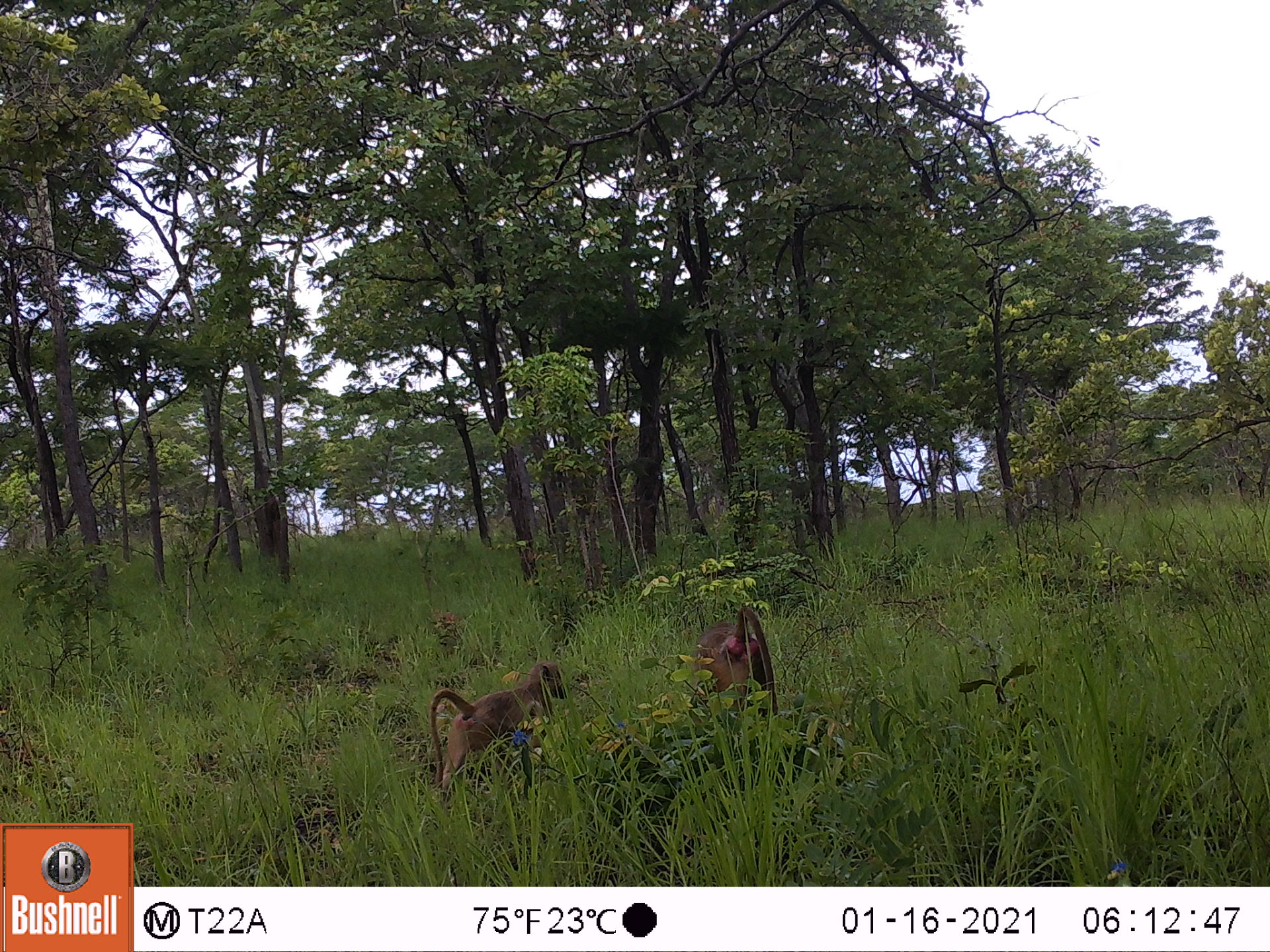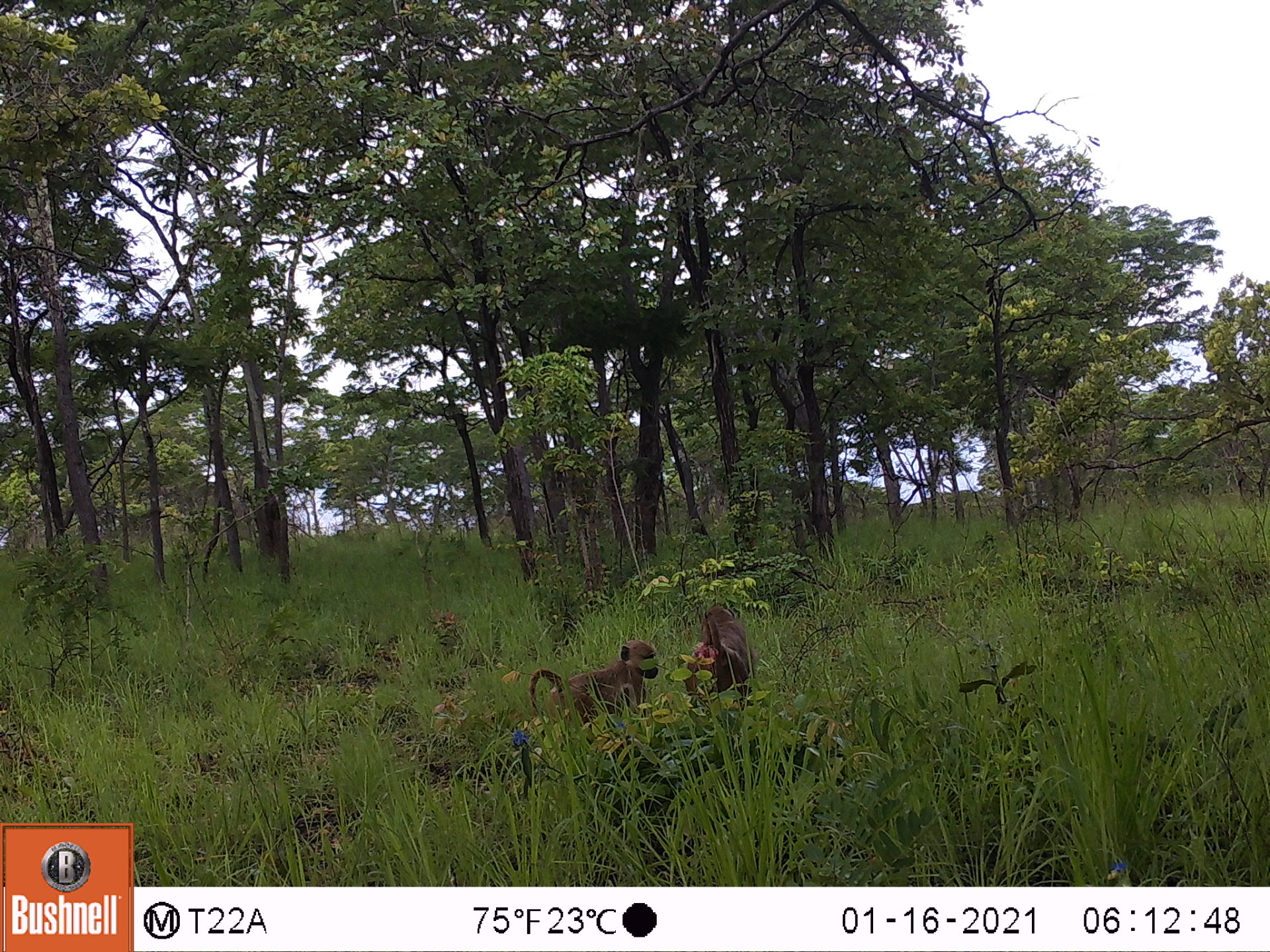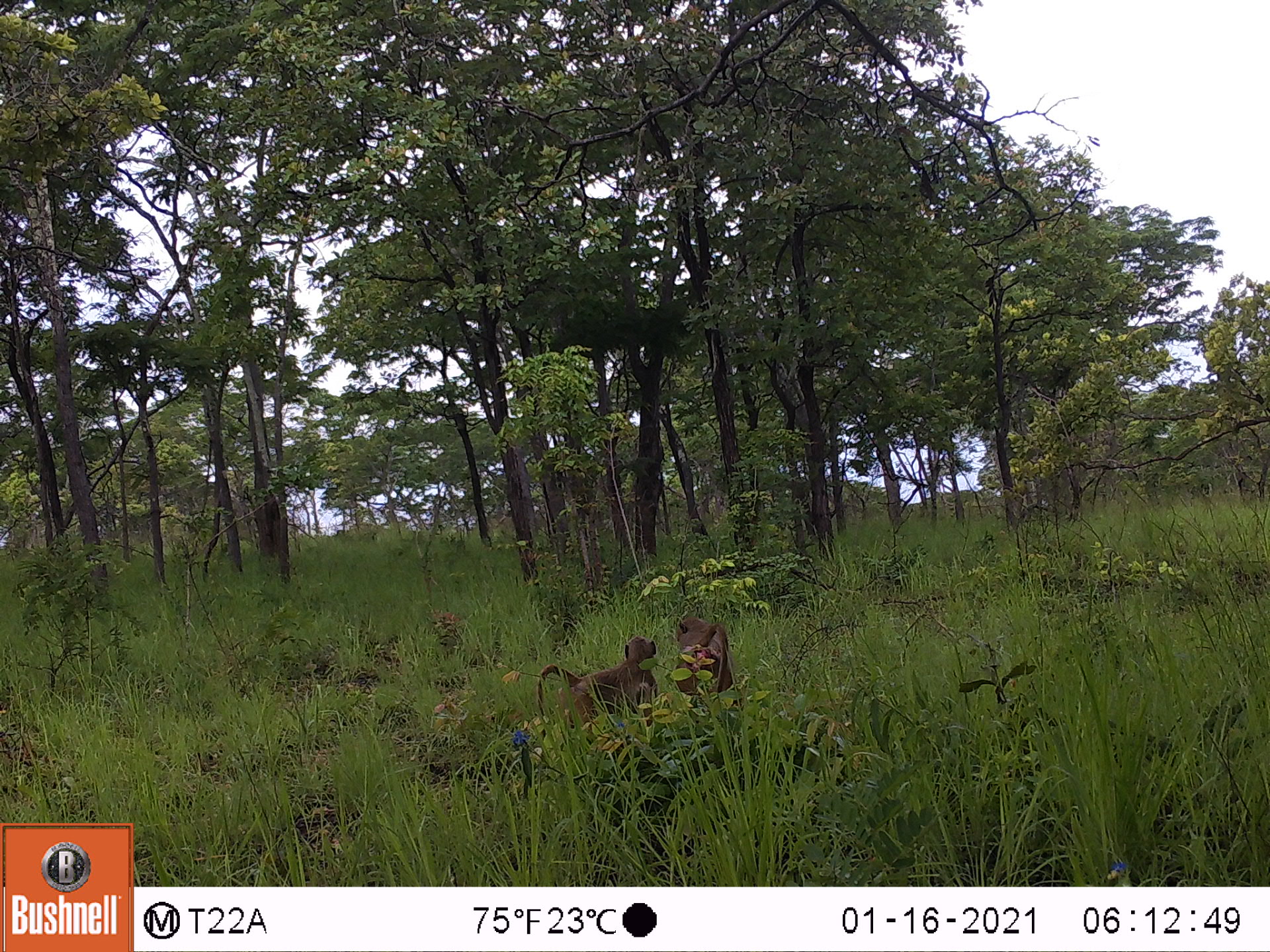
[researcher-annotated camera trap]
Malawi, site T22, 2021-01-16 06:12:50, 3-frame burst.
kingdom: Animalia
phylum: Chordata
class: Mammalia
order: Primates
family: Cercopithecidae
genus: Papio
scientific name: Papio cynocephalus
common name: yellow baboon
Yellow baboon (Papio cynocephalus), count 2.